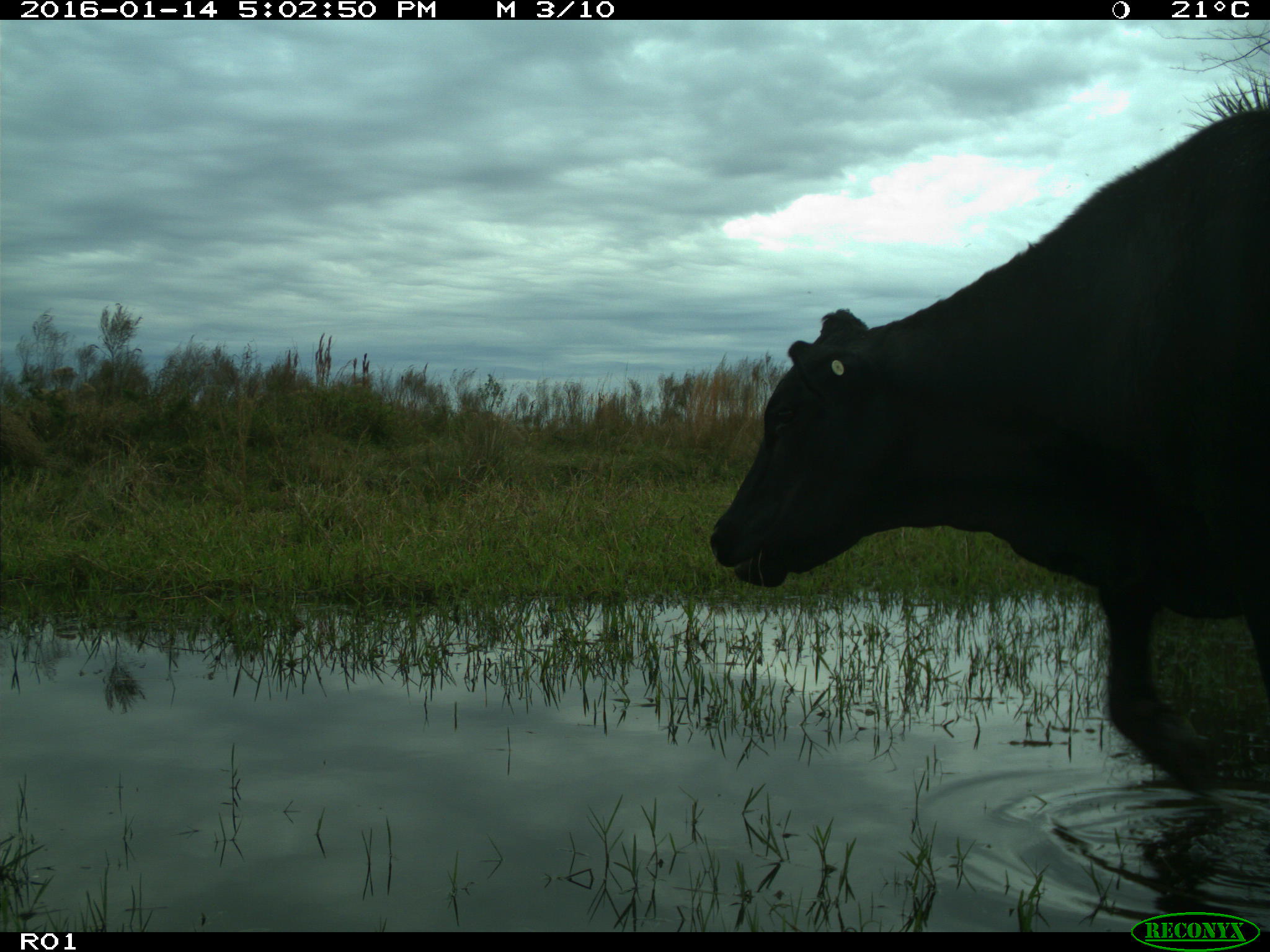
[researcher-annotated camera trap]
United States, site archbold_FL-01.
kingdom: Animalia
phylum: Chordata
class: Mammalia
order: Artiodactyla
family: Bovidae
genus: Bos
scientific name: Bos taurus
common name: domestic cow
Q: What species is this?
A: Bos taurus (domestic cow).